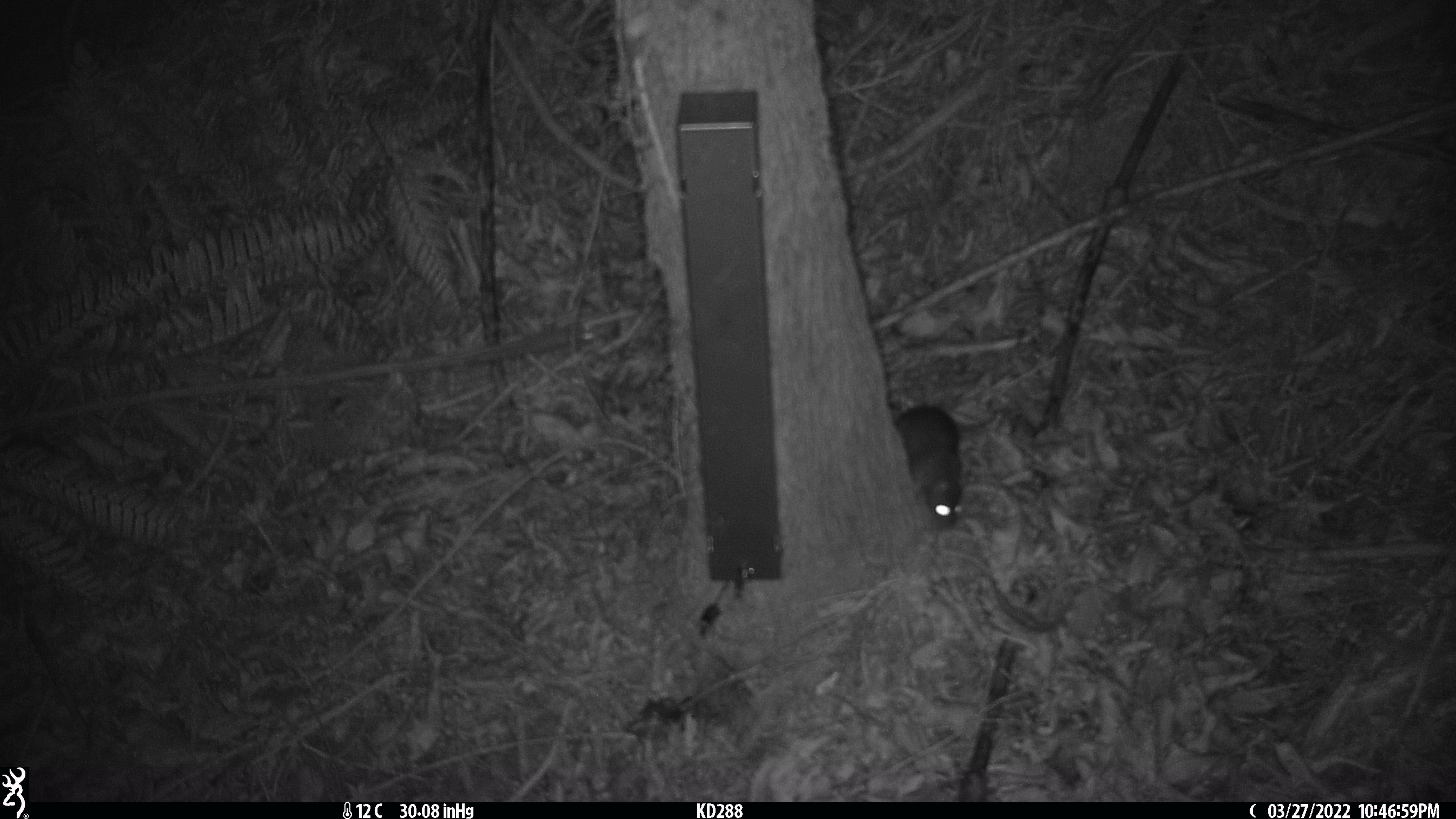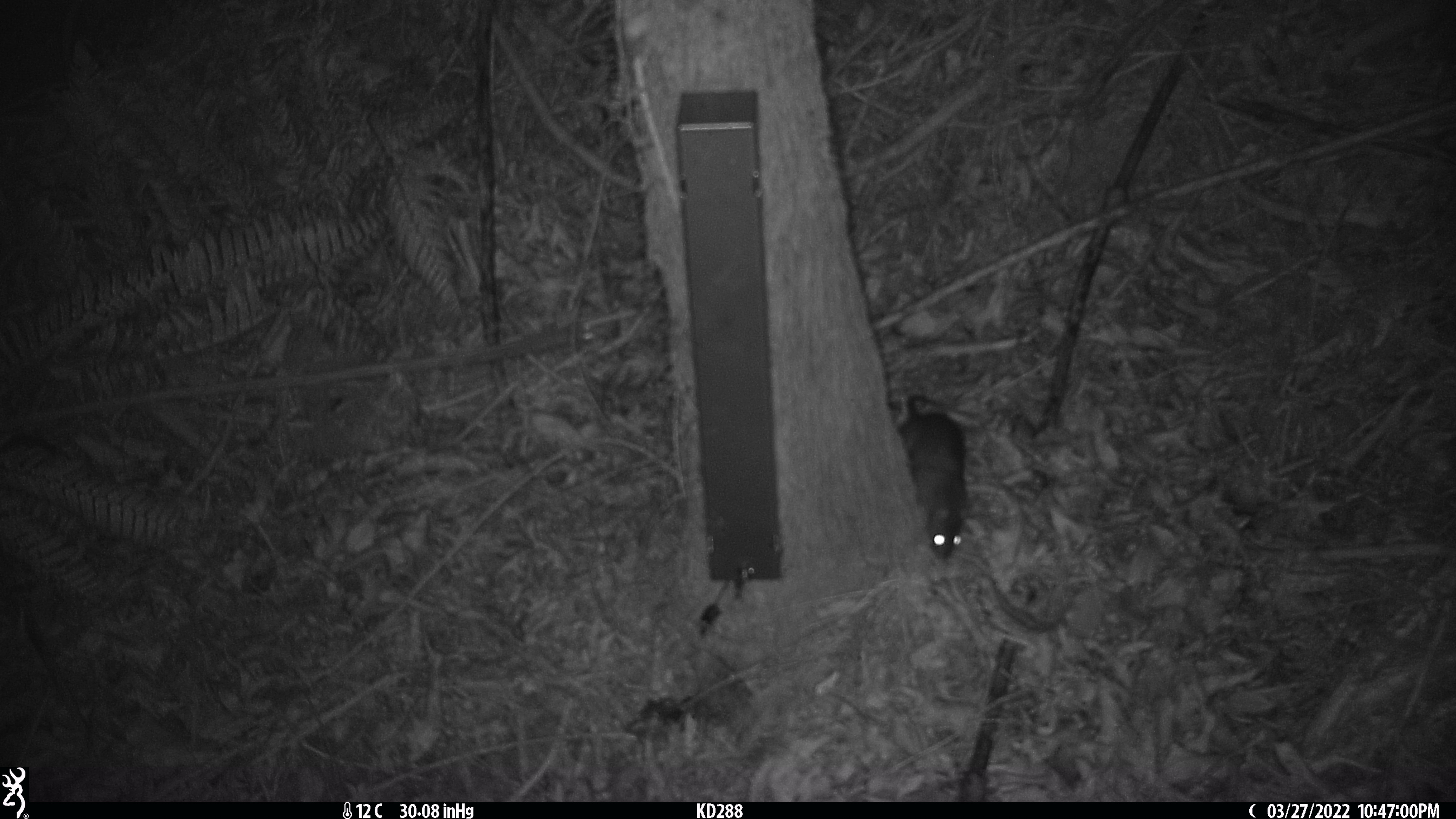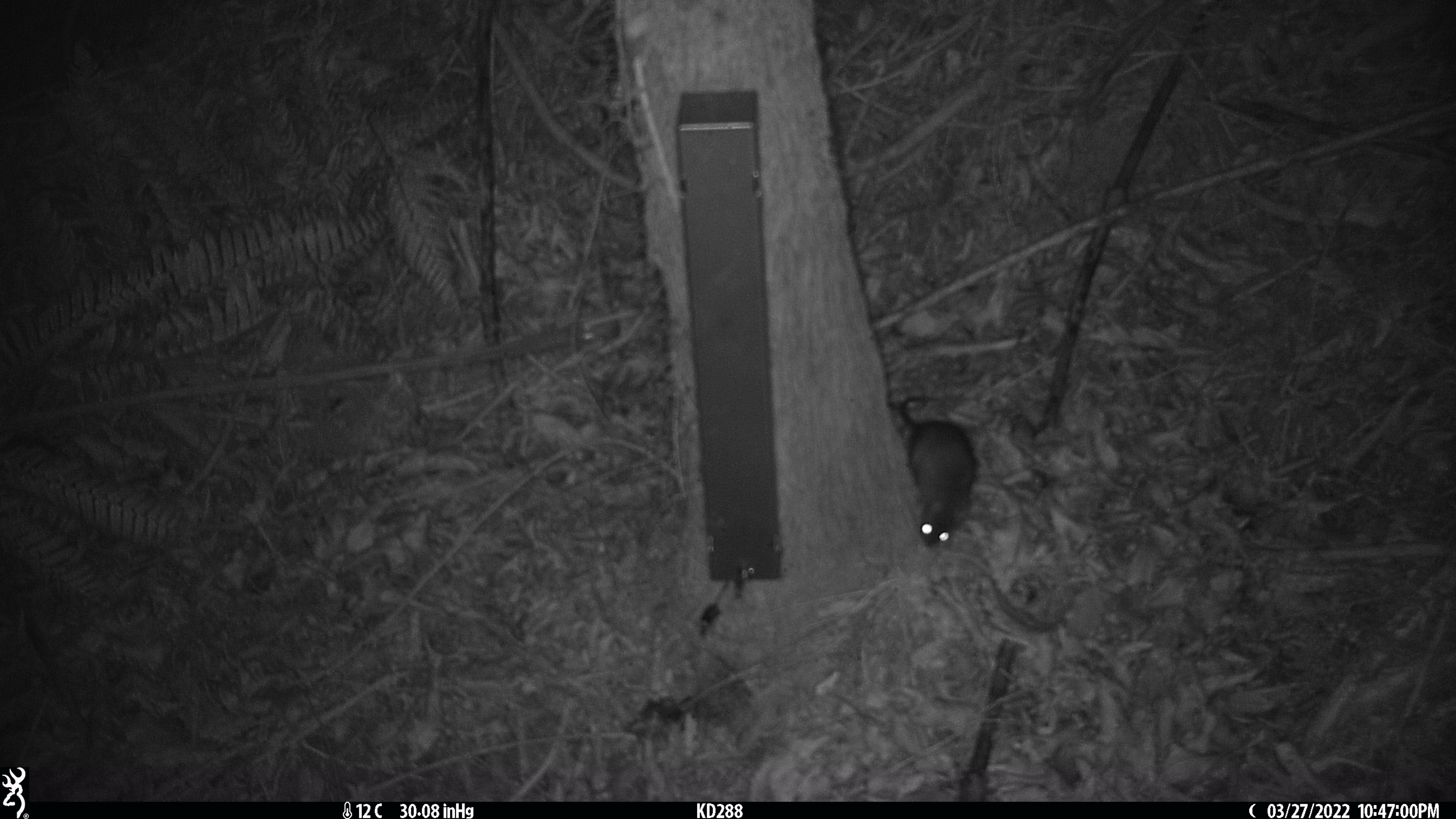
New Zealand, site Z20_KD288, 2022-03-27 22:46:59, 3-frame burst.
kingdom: Animalia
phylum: Chordata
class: Mammalia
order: Rodentia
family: Muridae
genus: Rattus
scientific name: Rattus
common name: rat